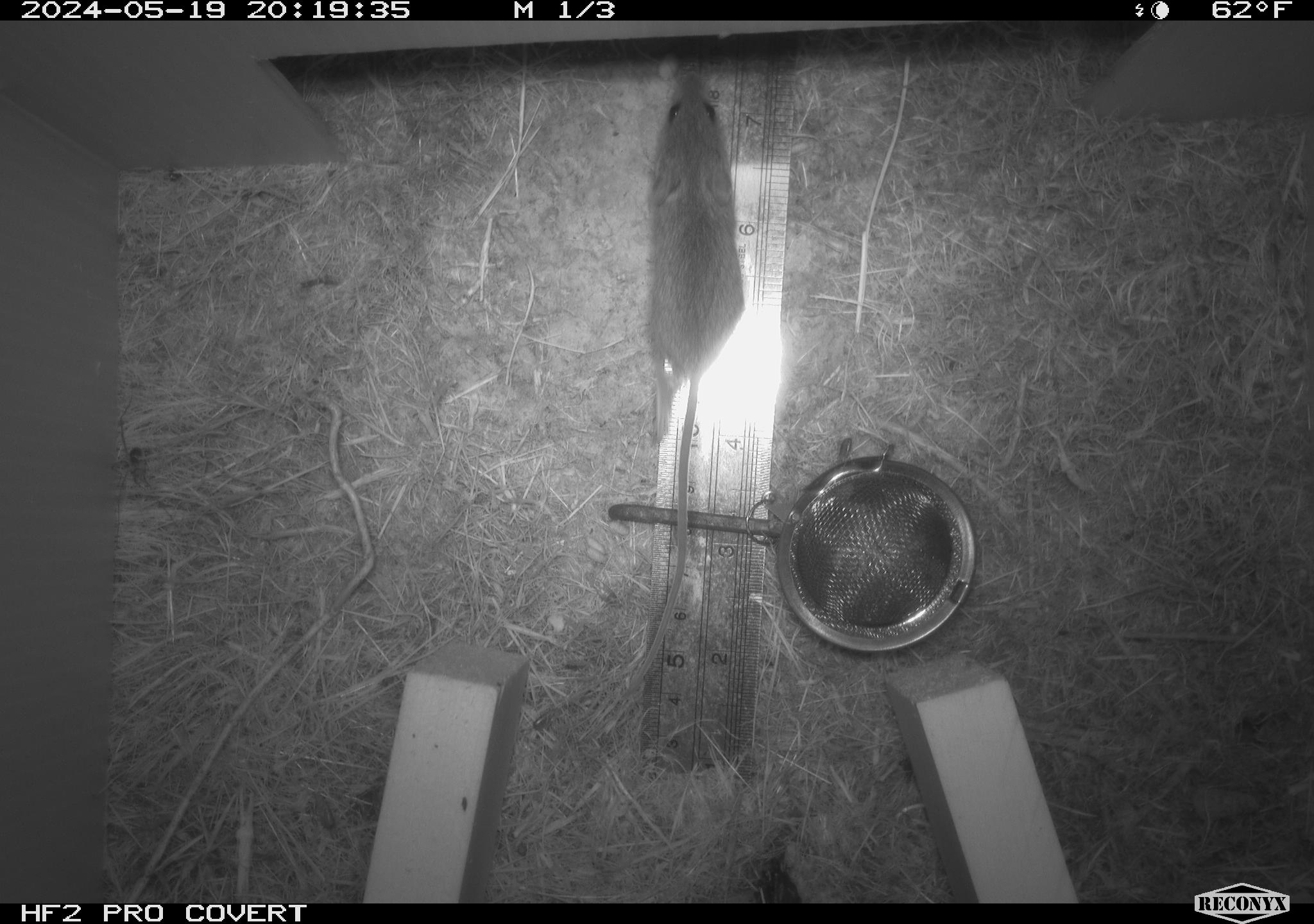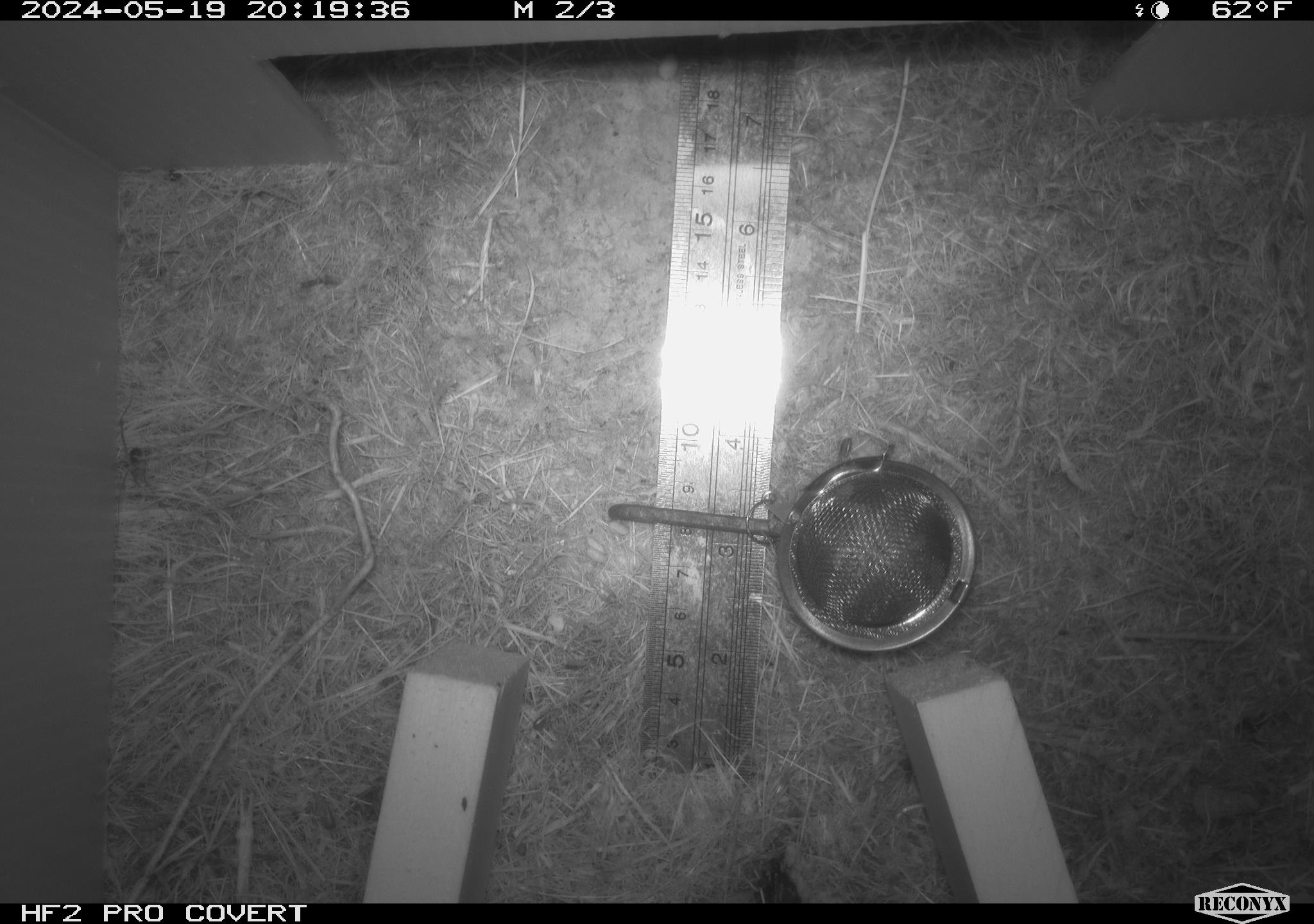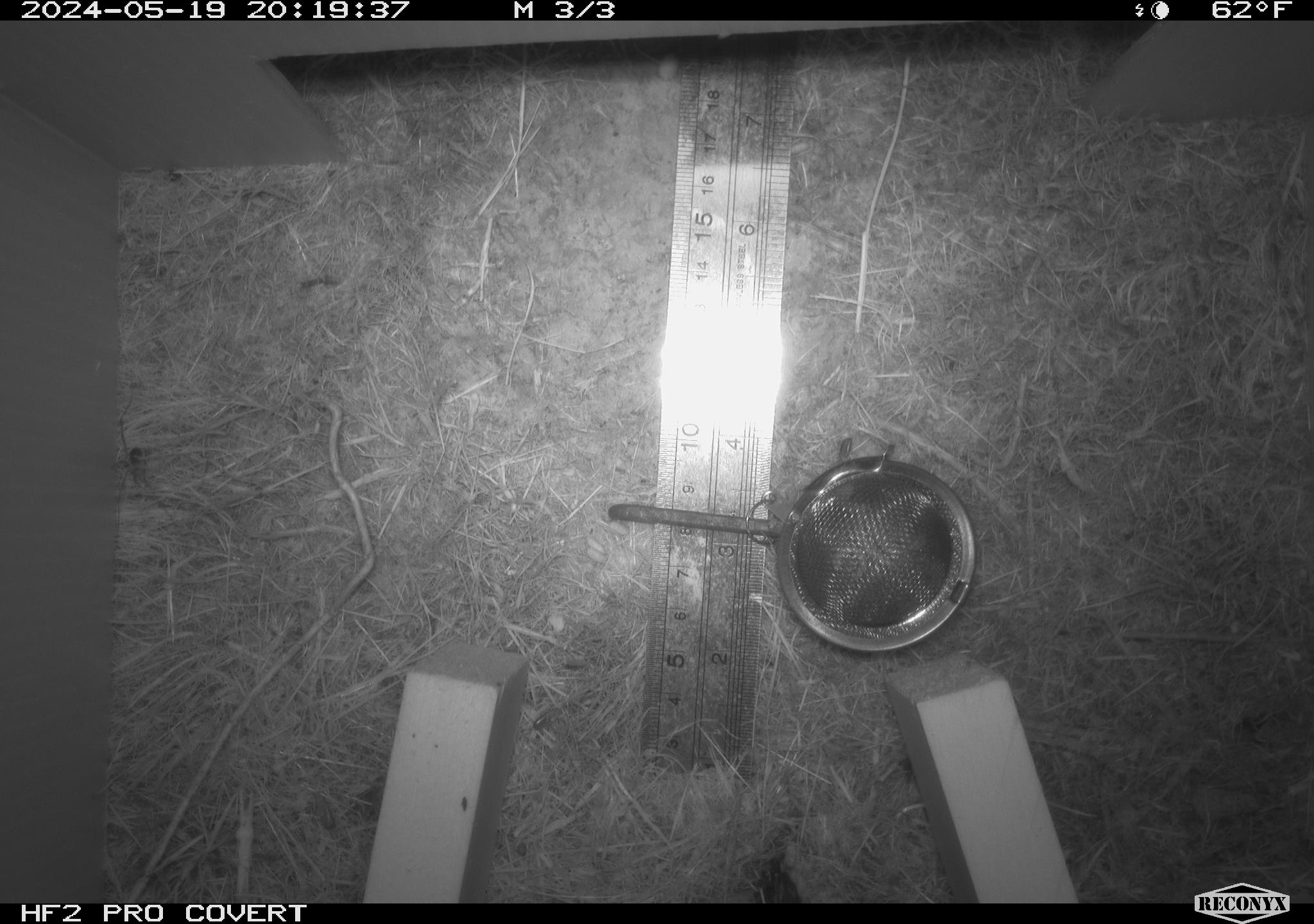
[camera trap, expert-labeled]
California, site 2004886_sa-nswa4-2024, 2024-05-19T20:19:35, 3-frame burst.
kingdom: Animalia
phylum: Chordata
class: Mammalia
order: Rodentia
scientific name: Rodentia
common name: rodent